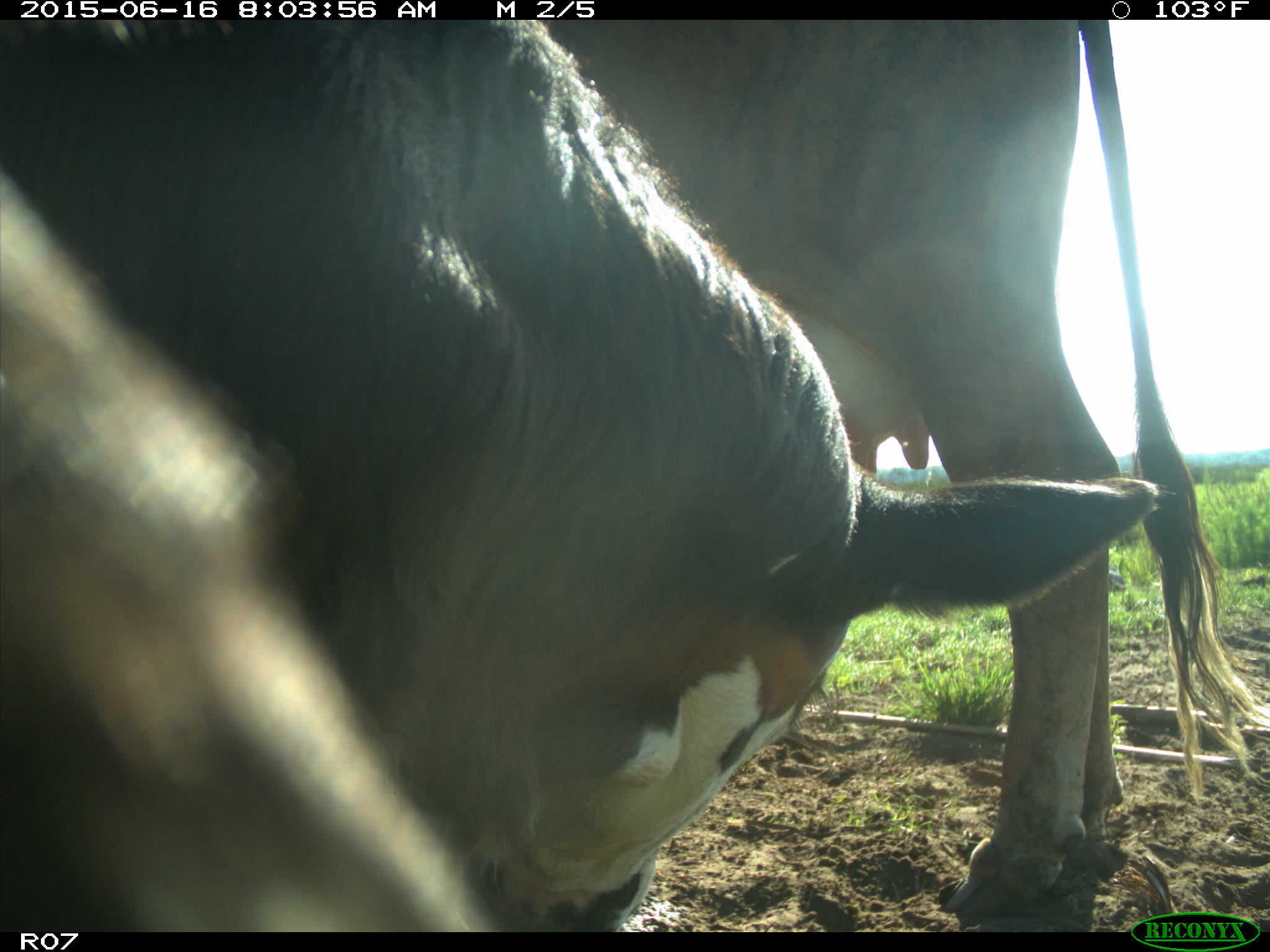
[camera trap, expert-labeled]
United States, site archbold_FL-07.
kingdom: Animalia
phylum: Chordata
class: Mammalia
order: Artiodactyla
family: Bovidae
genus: Bos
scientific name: Bos taurus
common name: domestic cow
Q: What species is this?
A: Bos taurus (domestic cow).